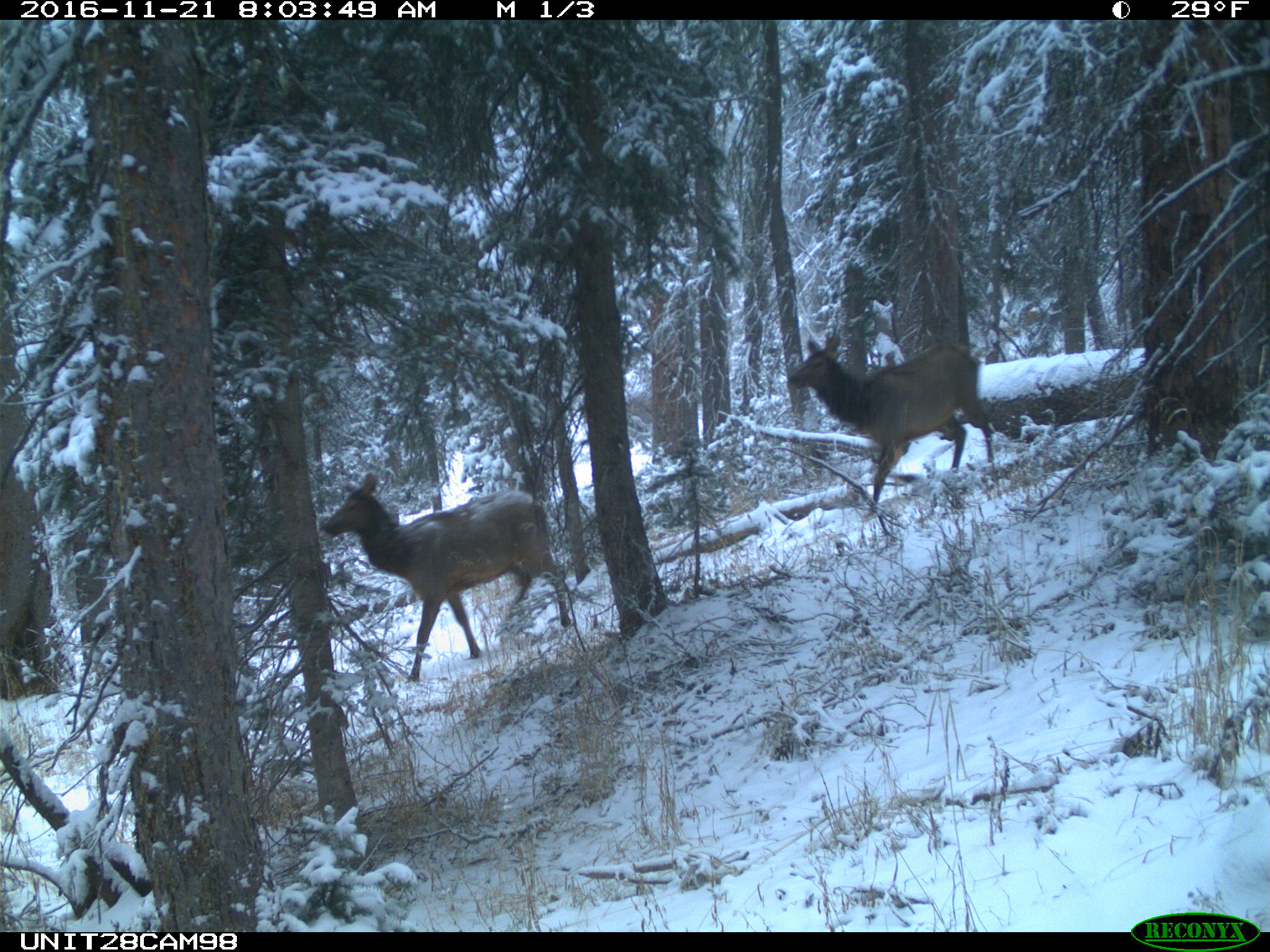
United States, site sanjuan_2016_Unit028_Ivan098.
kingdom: Animalia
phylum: Chordata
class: Mammalia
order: Artiodactyla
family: Cervidae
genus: Cervus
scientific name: Cervus elaphus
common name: red deer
Cervus elaphus (red deer).